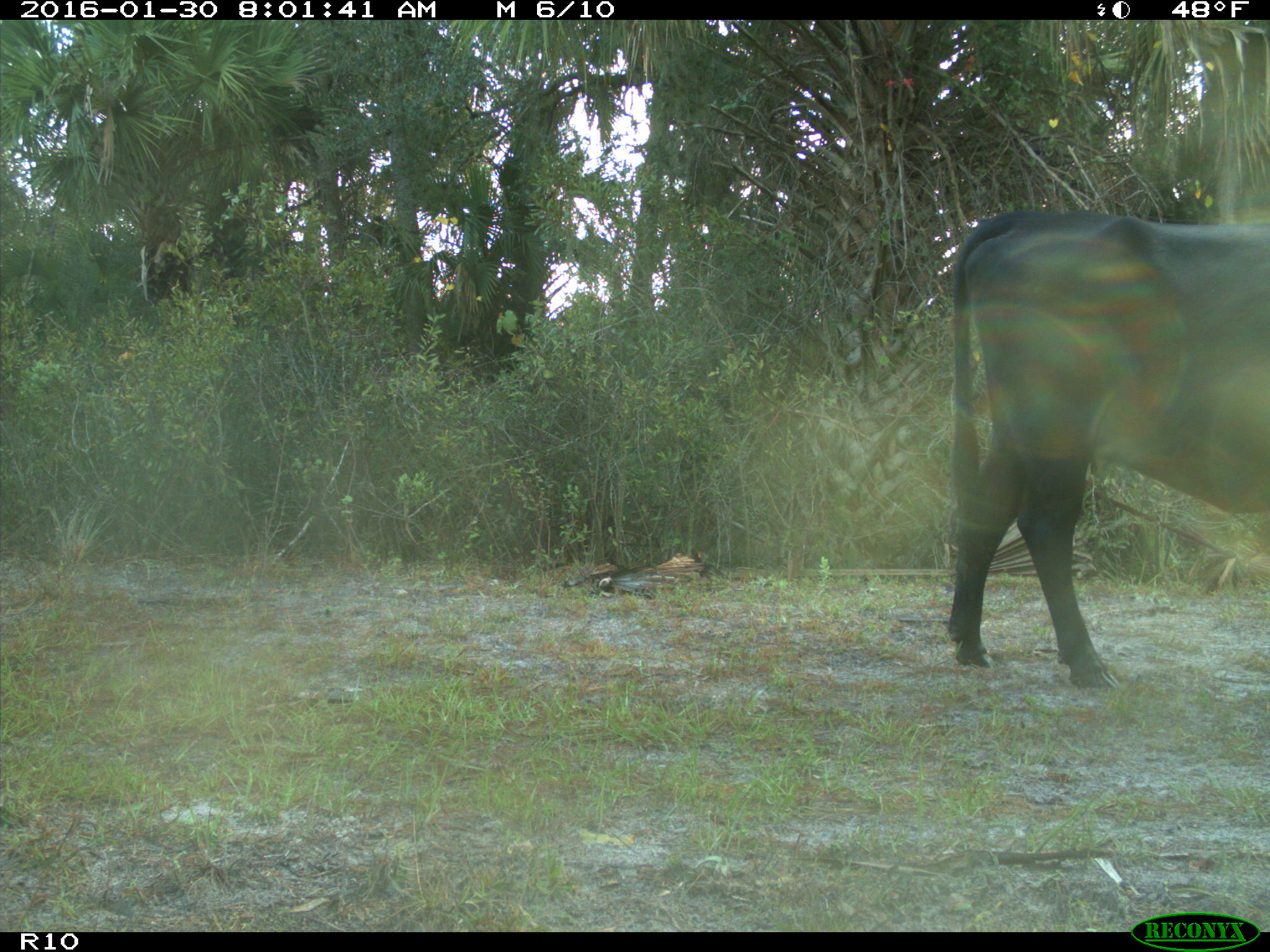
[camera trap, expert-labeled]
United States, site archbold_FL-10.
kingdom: Animalia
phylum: Chordata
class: Mammalia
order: Artiodactyla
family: Bovidae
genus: Bos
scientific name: Bos taurus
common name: domestic cow